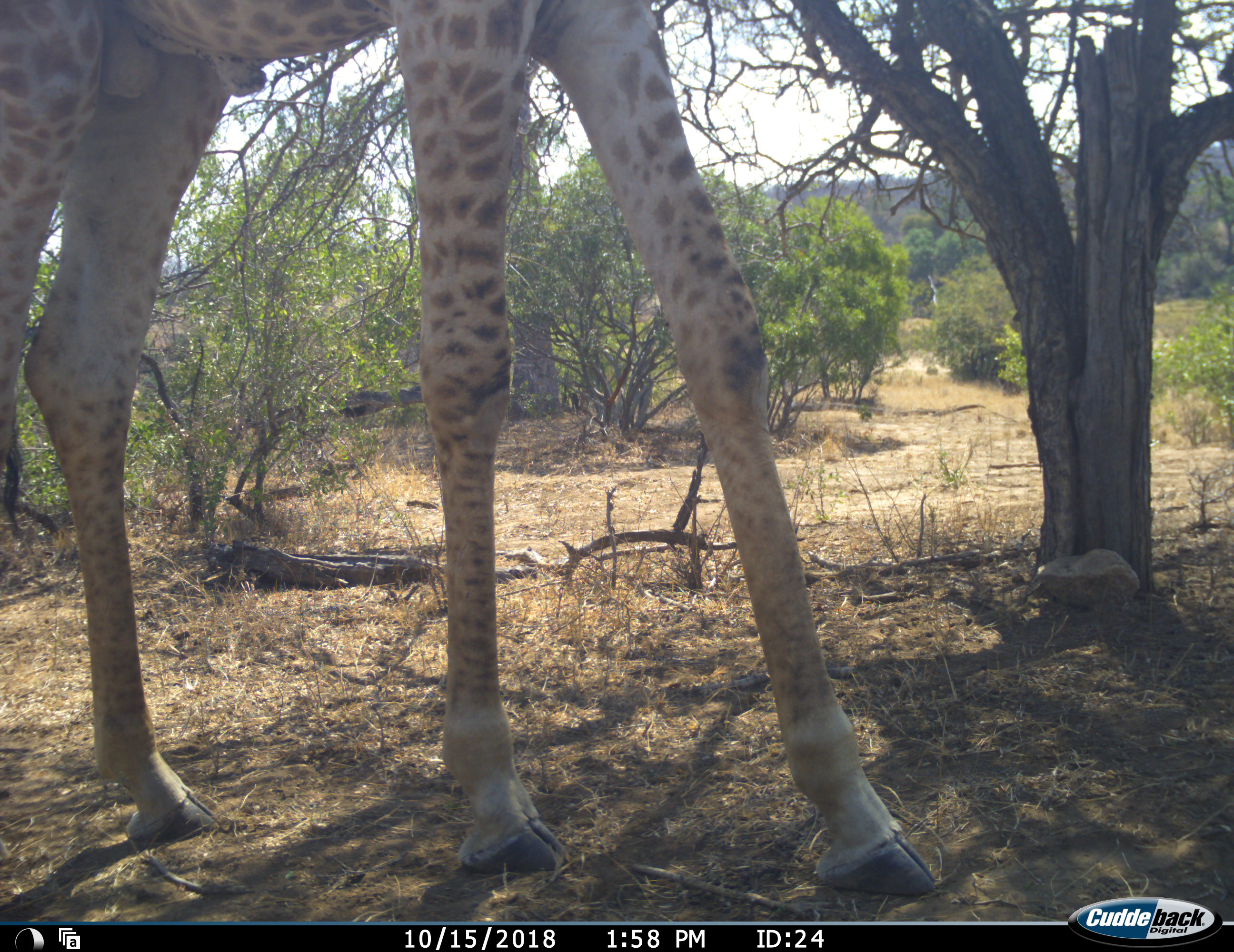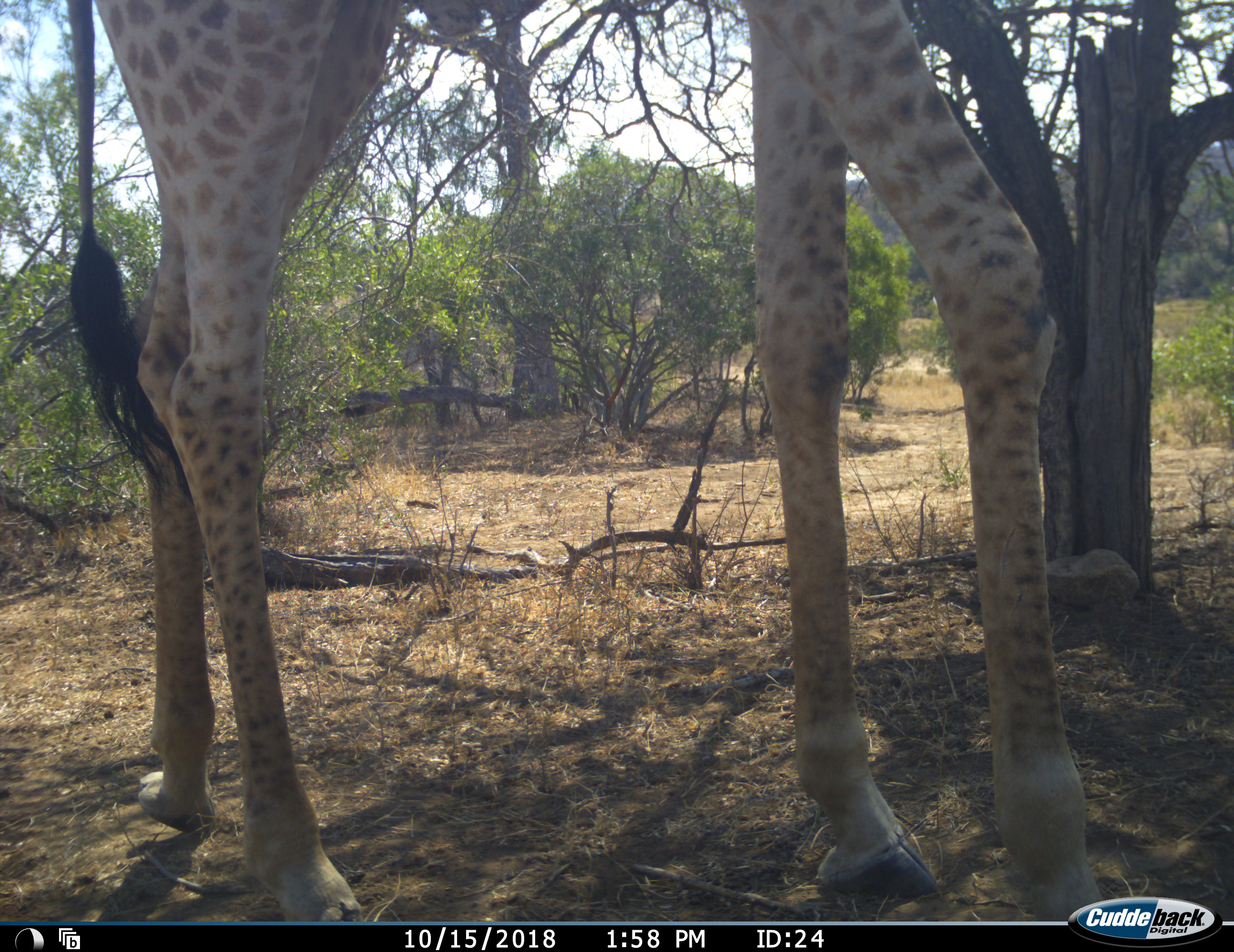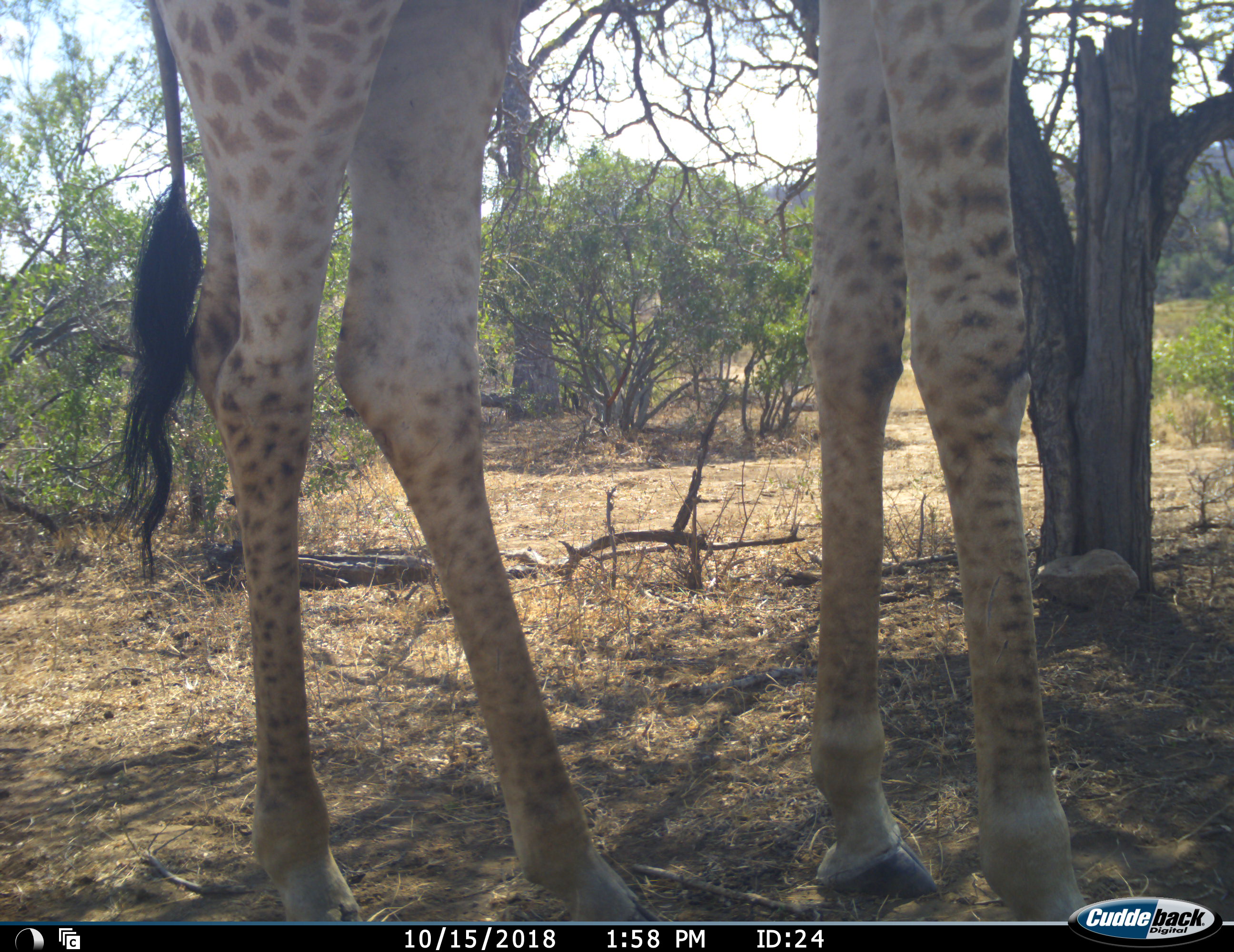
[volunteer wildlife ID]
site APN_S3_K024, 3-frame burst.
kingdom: Animalia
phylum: Chordata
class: Mammalia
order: Artiodactyla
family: Giraffidae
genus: Giraffa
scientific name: Giraffa camelopardalis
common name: giraffe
Giraffe (Giraffa camelopardalis), count 1. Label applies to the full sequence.